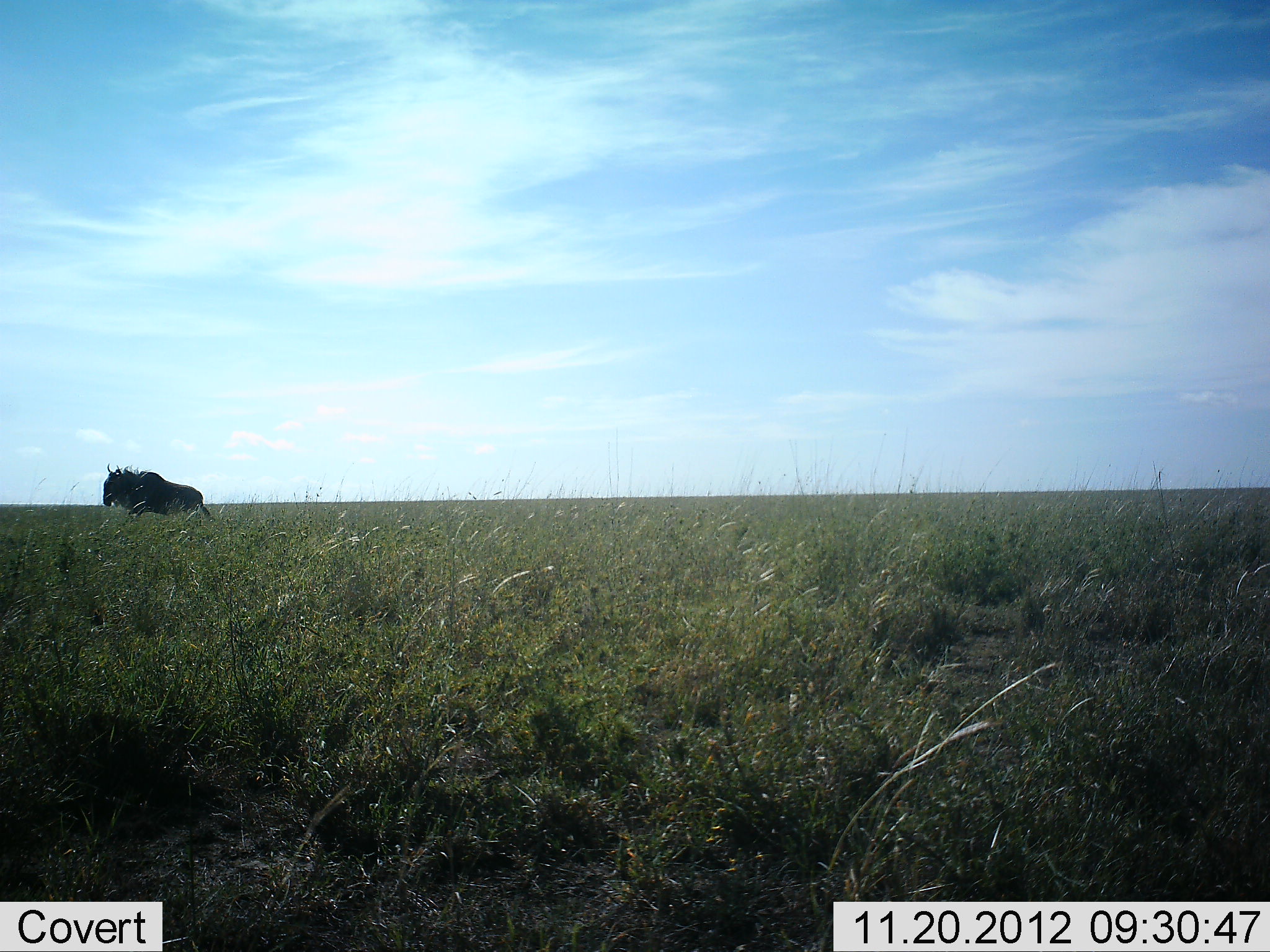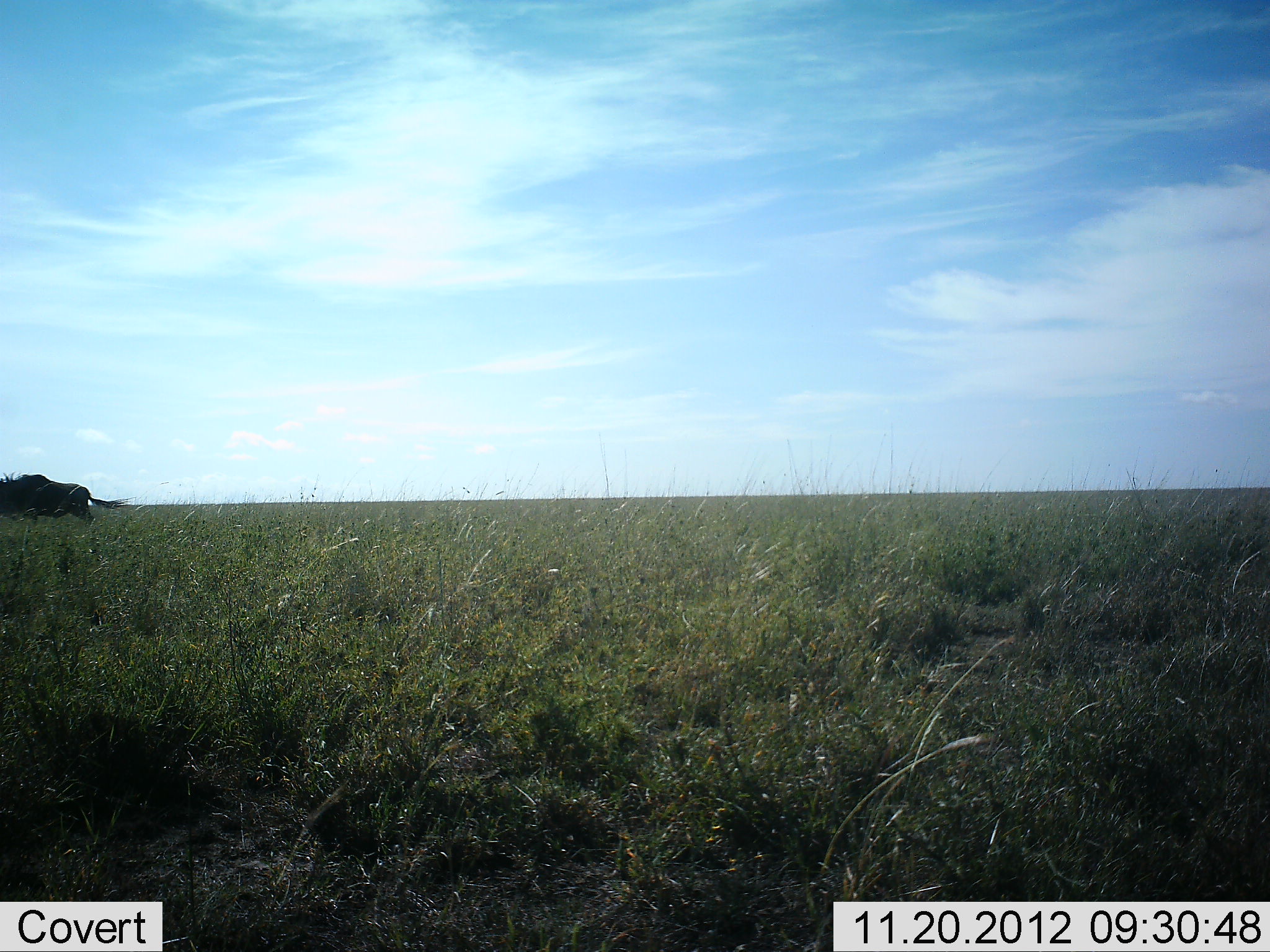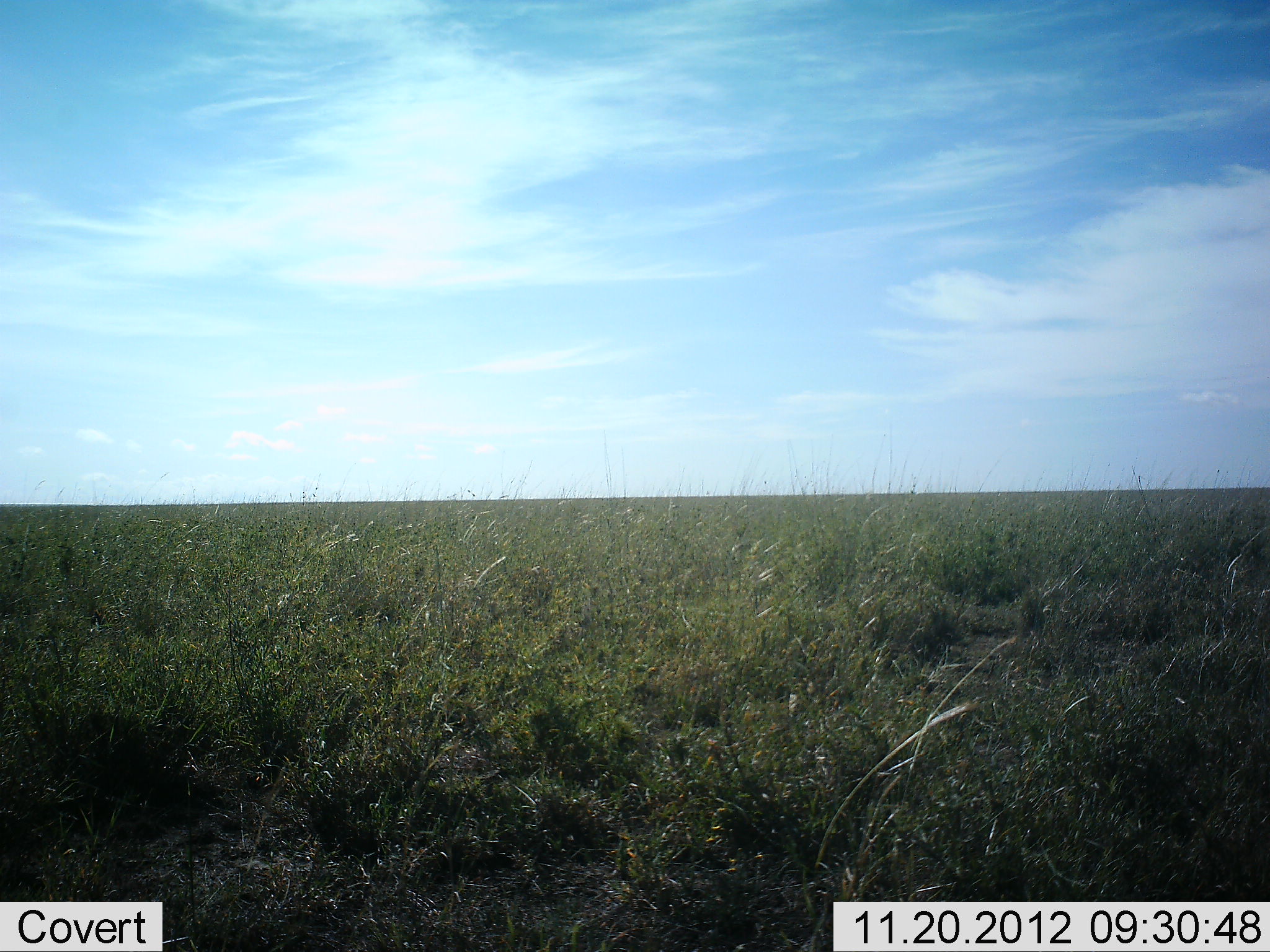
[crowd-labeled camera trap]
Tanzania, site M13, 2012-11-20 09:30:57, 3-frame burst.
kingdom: Animalia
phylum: Chordata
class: Mammalia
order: Artiodactyla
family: Bovidae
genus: Connochaetes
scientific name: Connochaetes taurinus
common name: blue wildebeest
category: wildebeest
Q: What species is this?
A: Wildebeest (blue wildebeest) (Connochaetes taurinus).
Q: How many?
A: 1.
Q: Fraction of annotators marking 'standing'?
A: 0%.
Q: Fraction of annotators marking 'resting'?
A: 0%.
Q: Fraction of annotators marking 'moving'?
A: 100%.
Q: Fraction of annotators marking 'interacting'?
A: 0%.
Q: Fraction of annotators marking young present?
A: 0%.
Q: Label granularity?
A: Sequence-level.